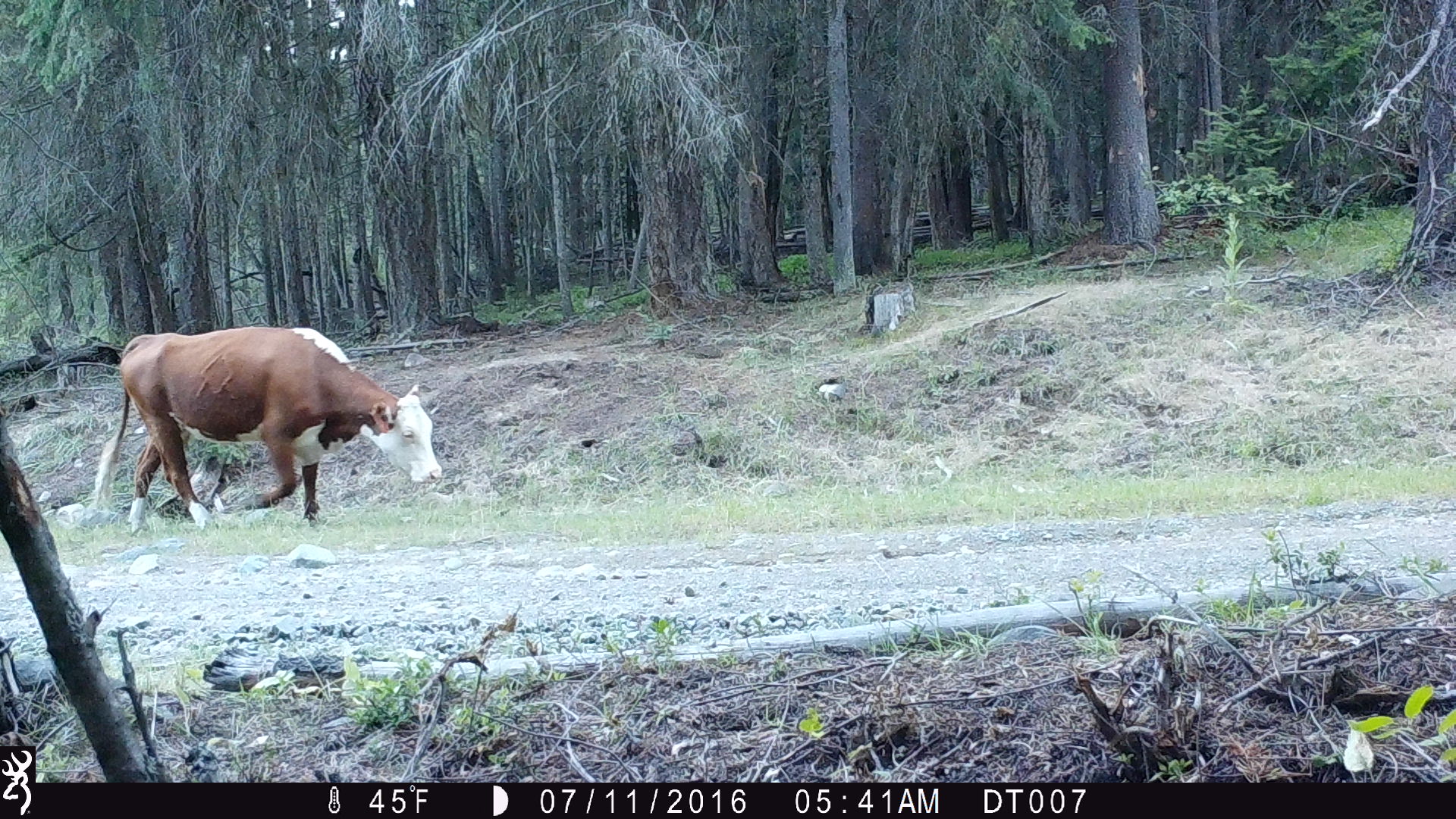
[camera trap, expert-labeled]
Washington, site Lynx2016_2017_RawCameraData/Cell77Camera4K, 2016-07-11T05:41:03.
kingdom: Animalia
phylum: Chordata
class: Mammalia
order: Artiodactyla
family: Bovidae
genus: Bos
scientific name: Bos taurus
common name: domestic cattle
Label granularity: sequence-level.